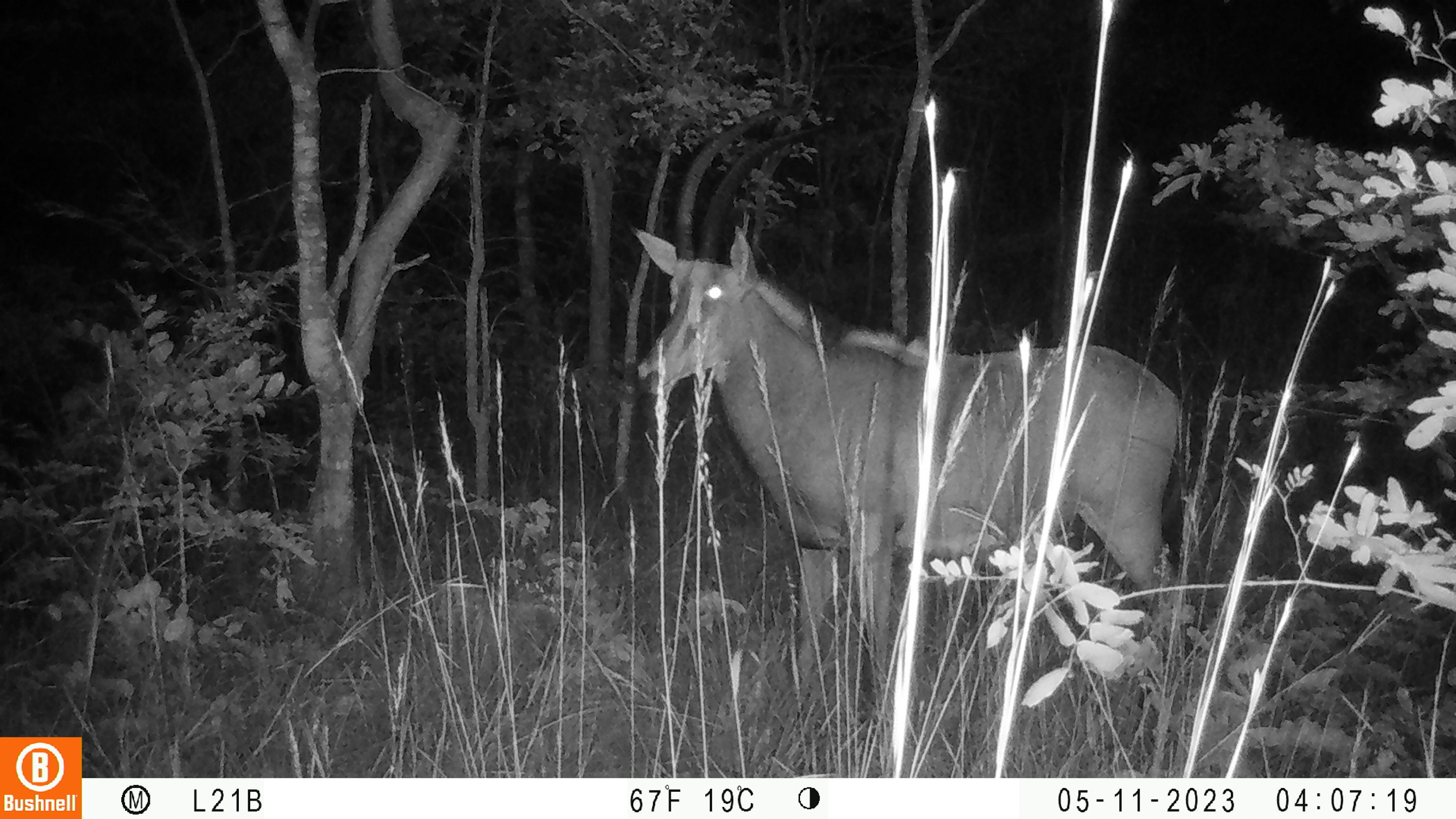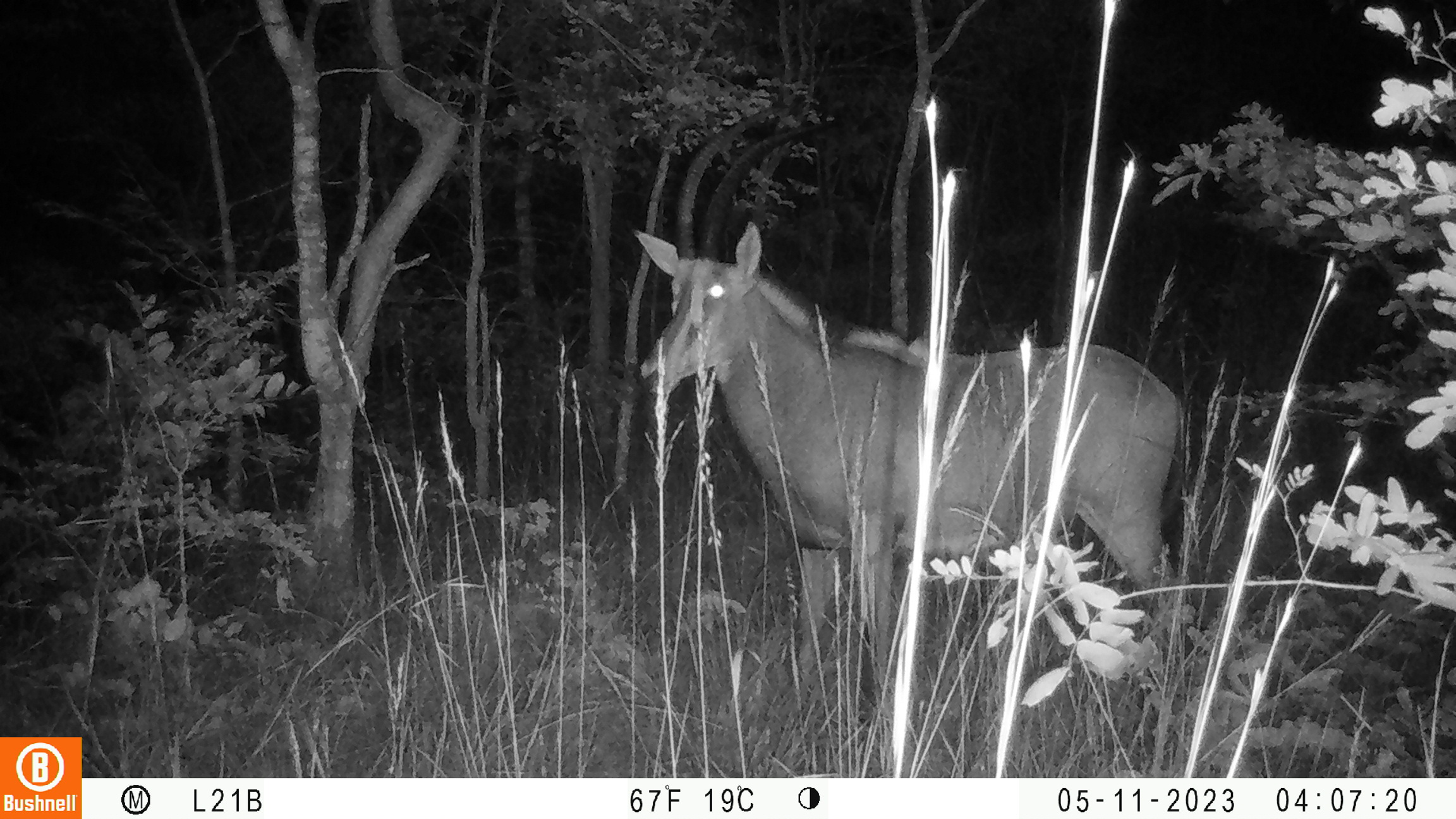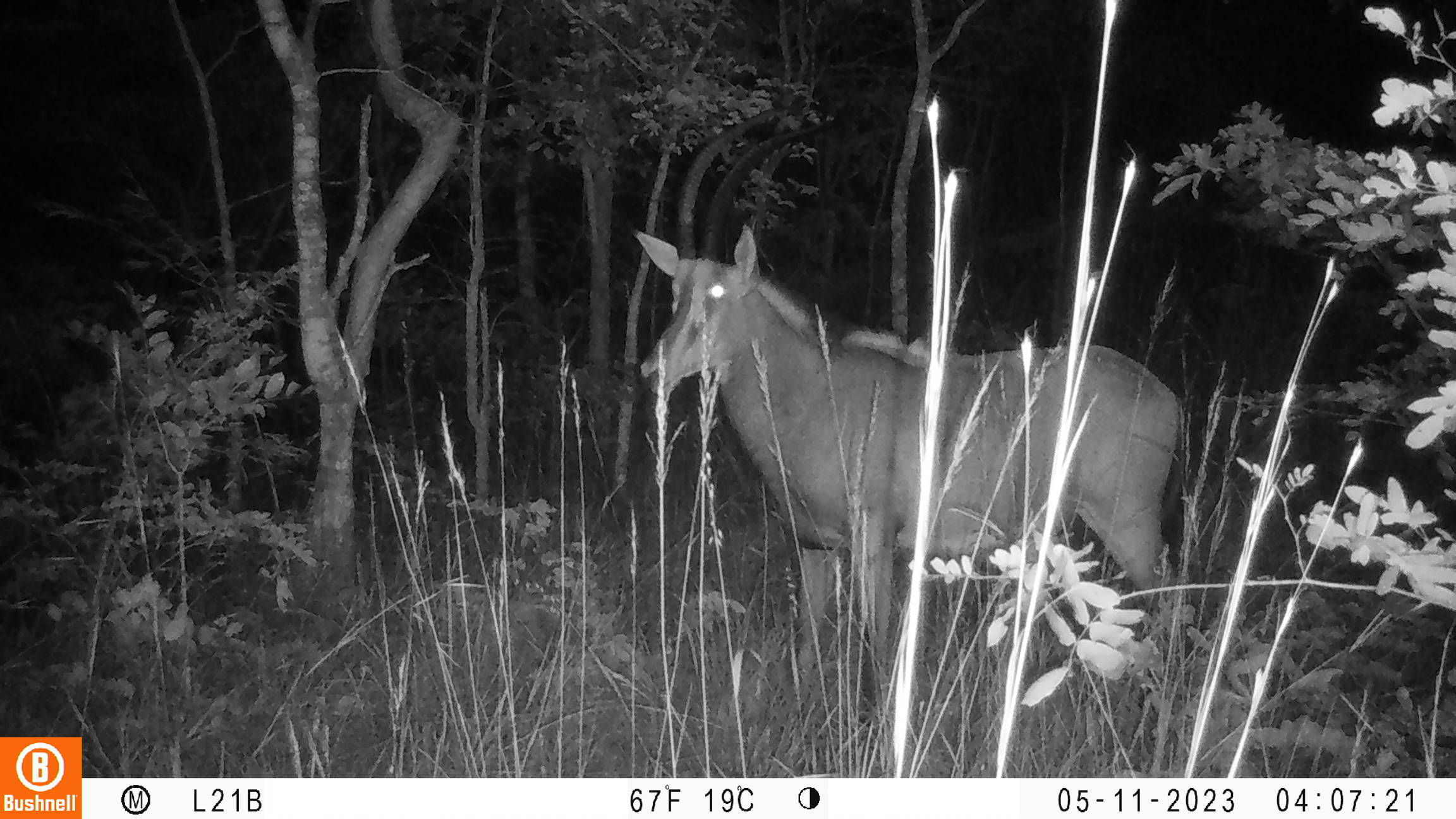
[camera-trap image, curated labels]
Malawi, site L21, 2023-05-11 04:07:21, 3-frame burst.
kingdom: Animalia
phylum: Chordata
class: Mammalia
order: Artiodactyla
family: Bovidae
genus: Hippotragus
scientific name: Hippotragus niger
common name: sable antelope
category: sable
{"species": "sable (sable antelope) (Hippotragus niger)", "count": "1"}